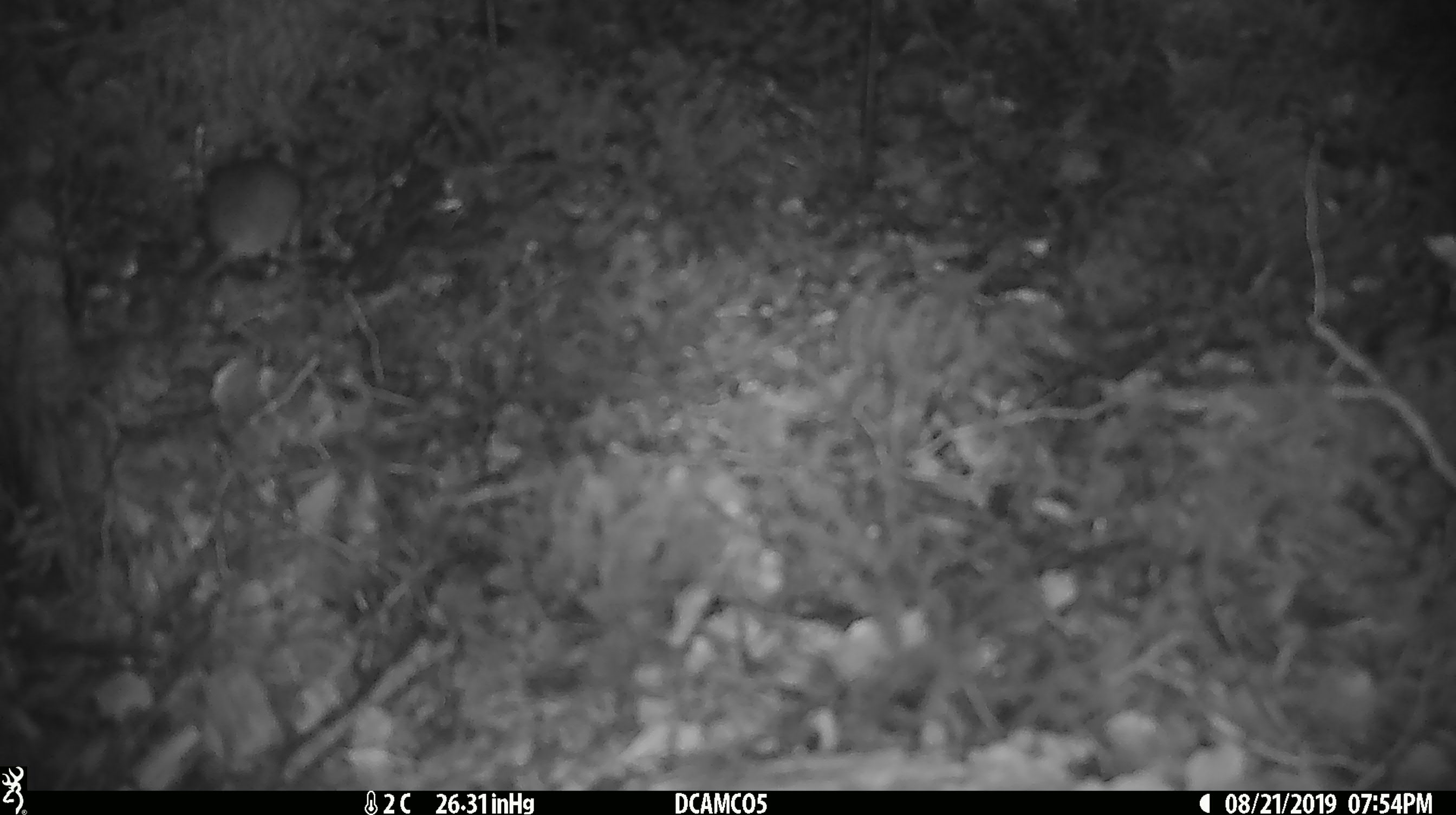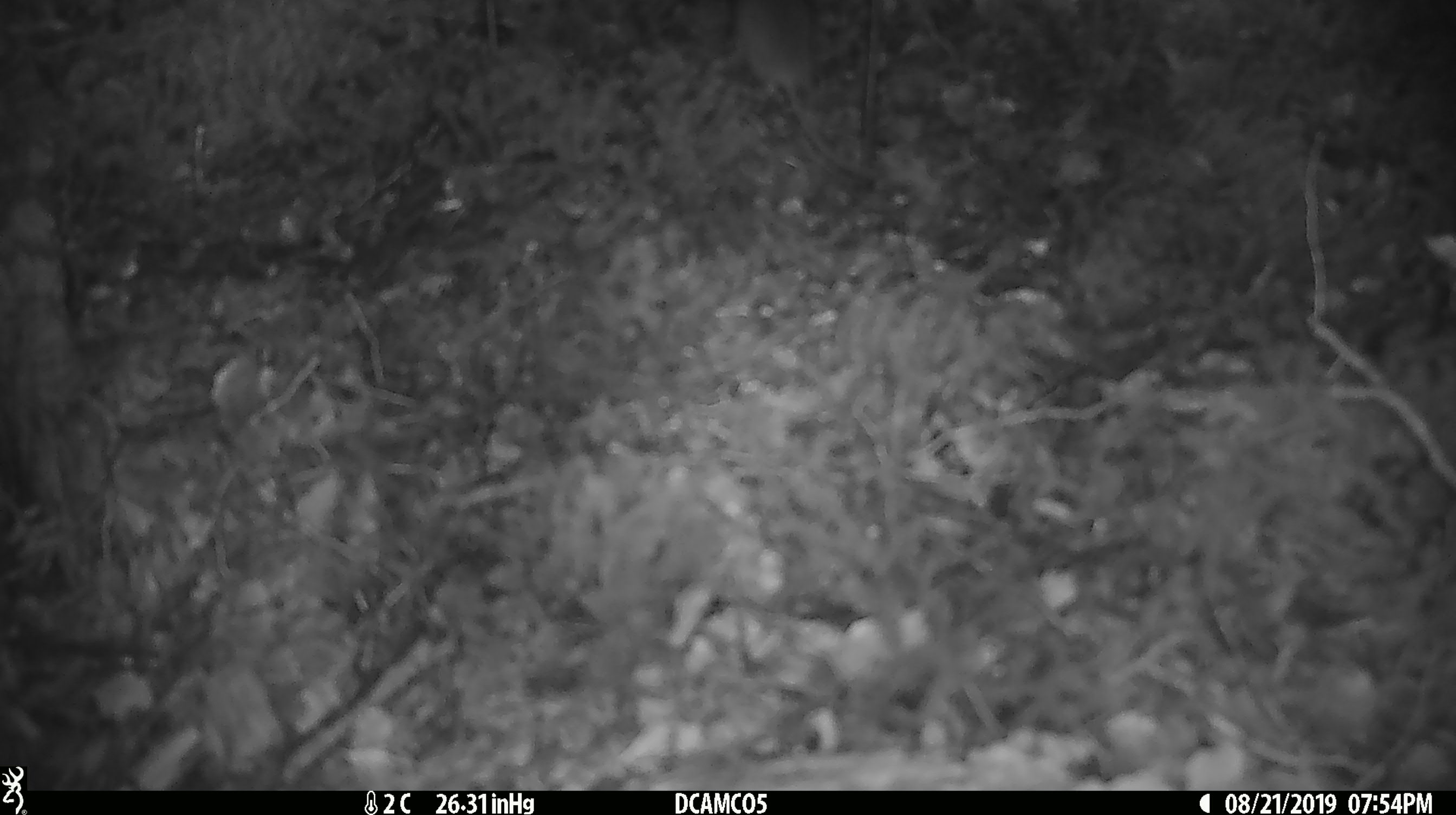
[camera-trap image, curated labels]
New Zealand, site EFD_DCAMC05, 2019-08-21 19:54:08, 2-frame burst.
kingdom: Animalia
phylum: Chordata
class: Mammalia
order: Rodentia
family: Muridae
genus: Mus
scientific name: Mus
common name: mouse